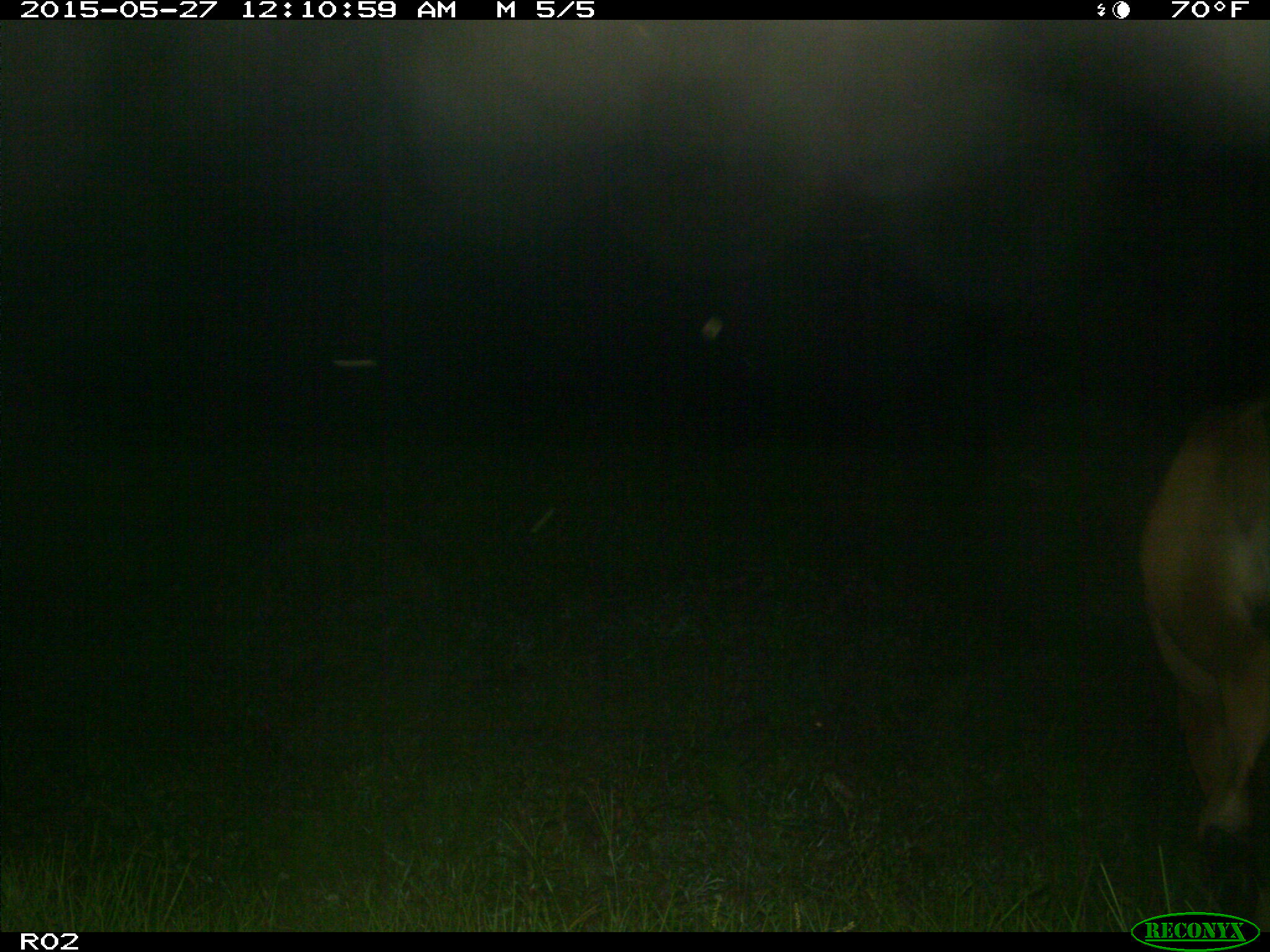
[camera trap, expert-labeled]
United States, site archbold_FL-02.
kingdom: Animalia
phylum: Chordata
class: Mammalia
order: Artiodactyla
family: Bovidae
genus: Bos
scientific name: Bos taurus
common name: domestic cow